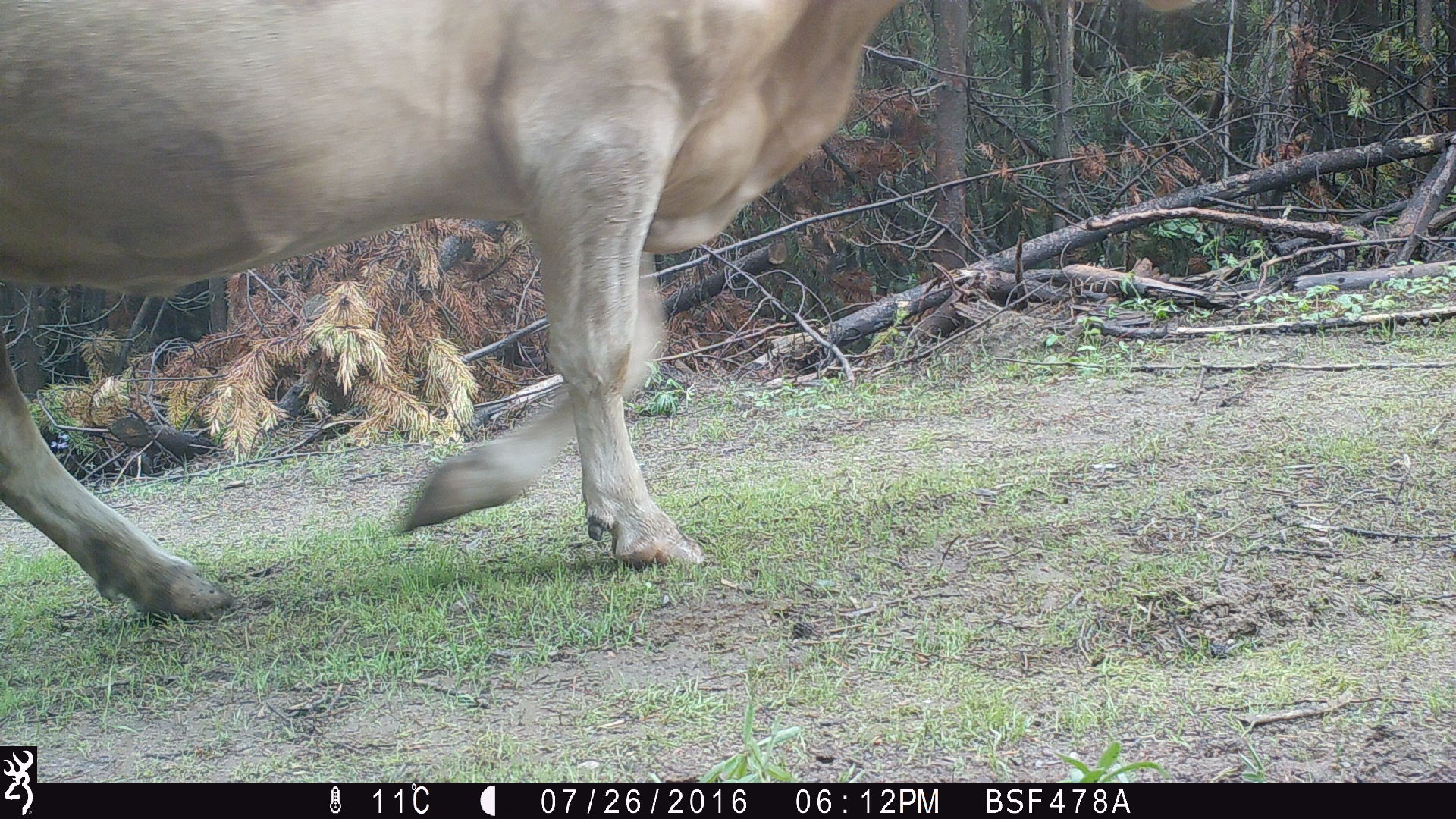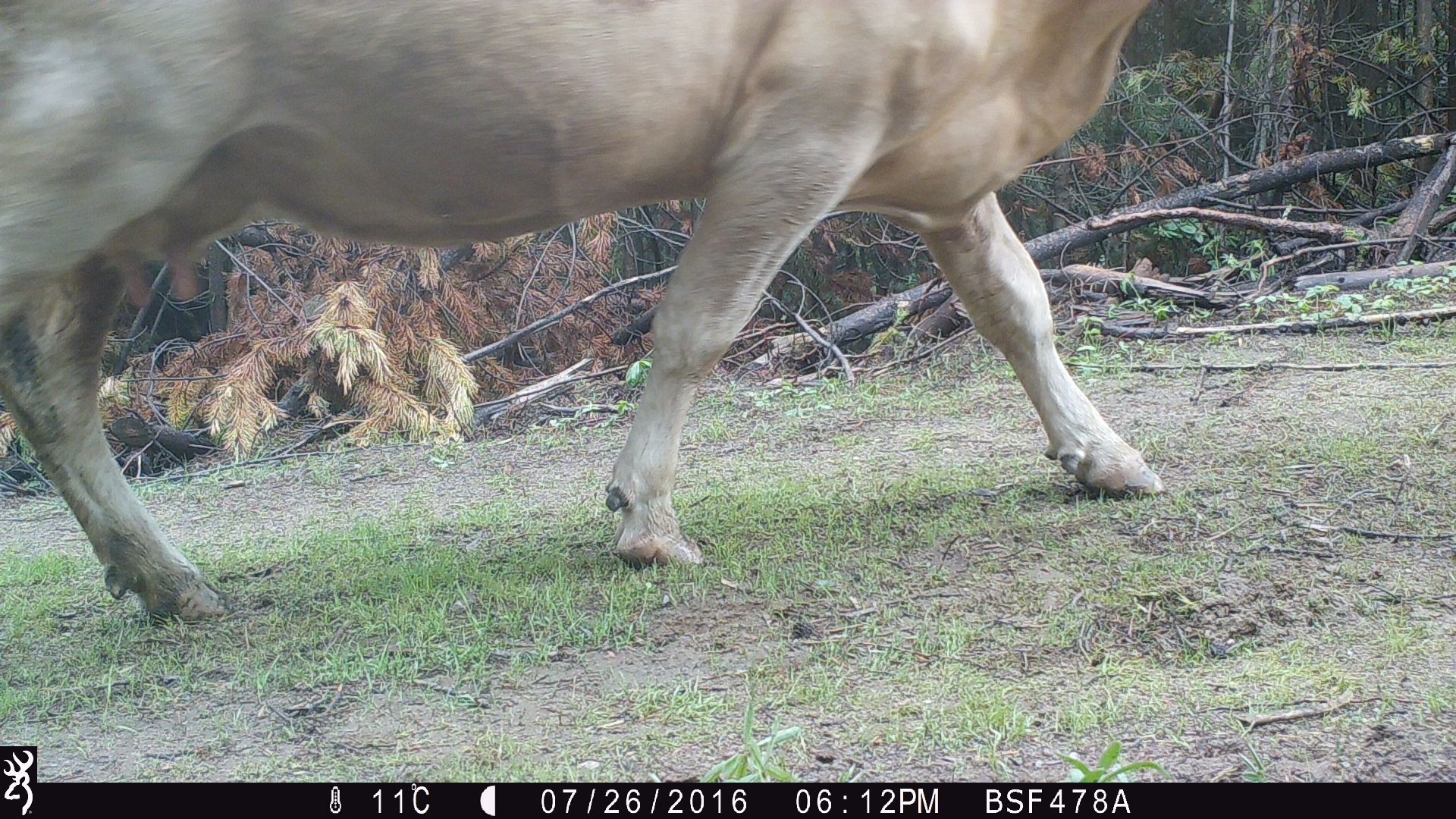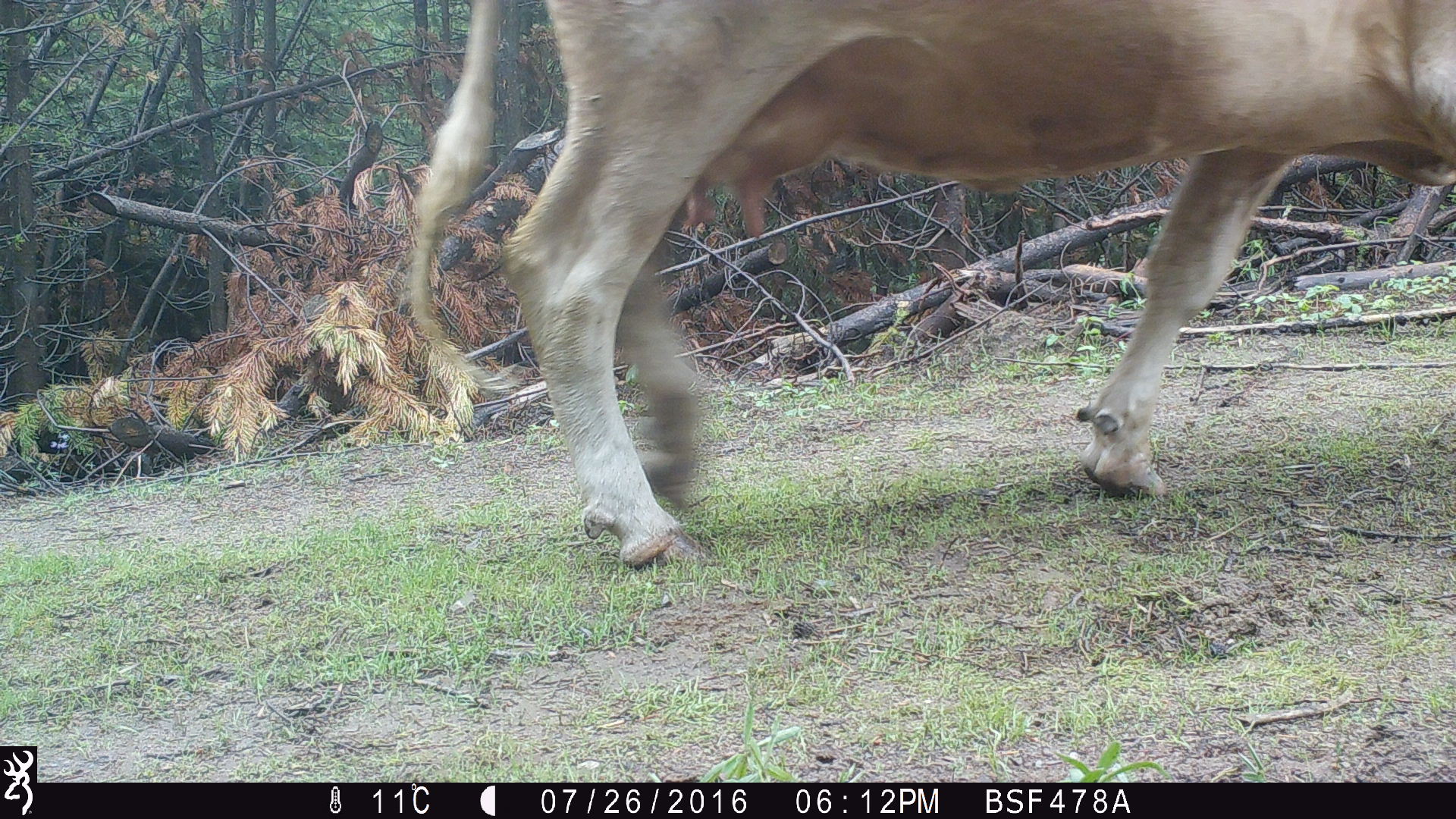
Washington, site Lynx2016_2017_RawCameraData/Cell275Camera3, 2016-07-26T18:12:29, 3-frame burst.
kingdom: Animalia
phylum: Chordata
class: Mammalia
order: Artiodactyla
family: Bovidae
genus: Bos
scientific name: Bos taurus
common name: domestic cattle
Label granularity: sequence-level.